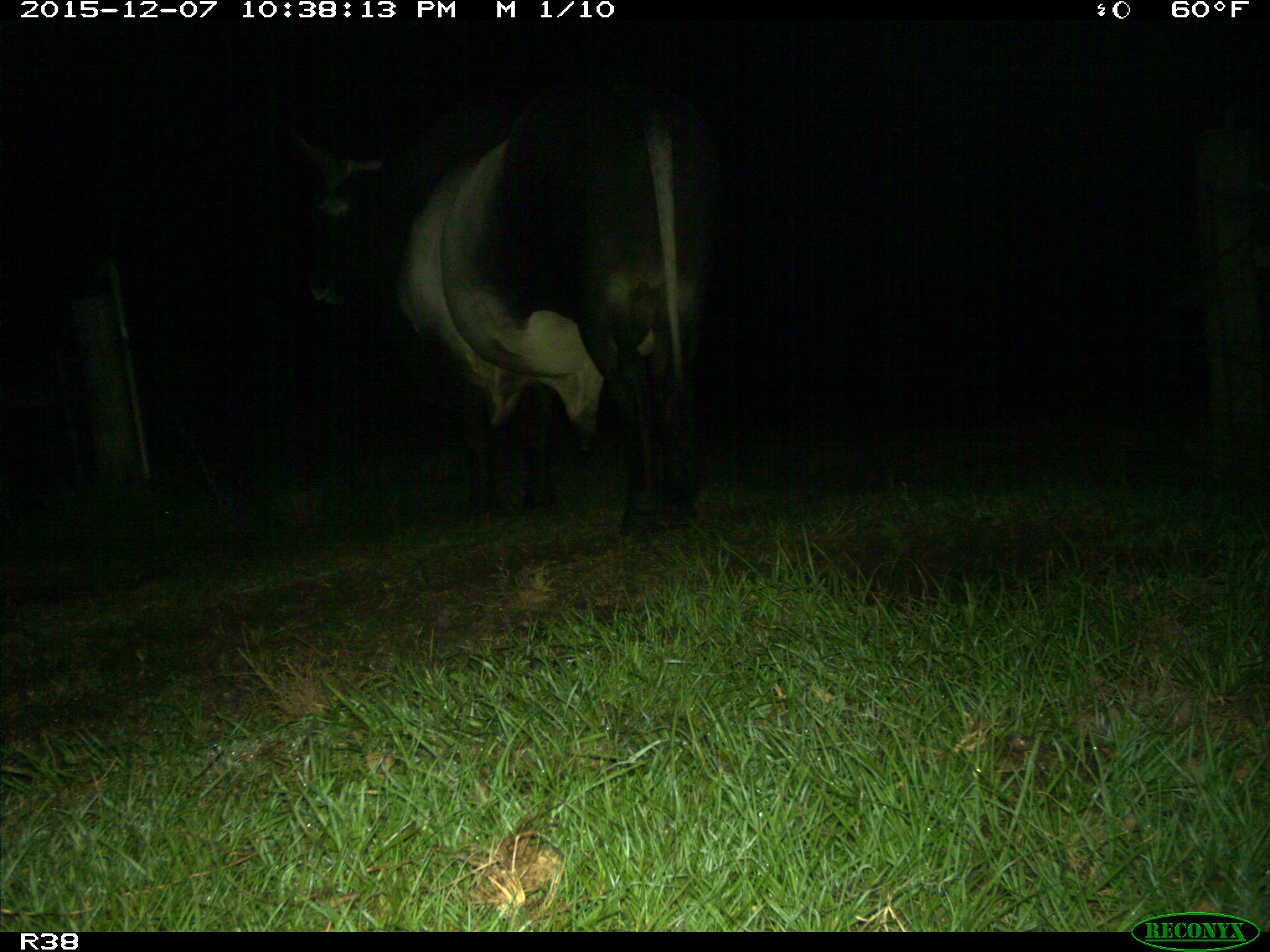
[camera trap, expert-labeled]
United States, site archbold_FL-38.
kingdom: Animalia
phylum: Chordata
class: Mammalia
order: Artiodactyla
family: Bovidae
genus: Bos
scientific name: Bos taurus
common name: domestic cow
Bos taurus (domestic cow).